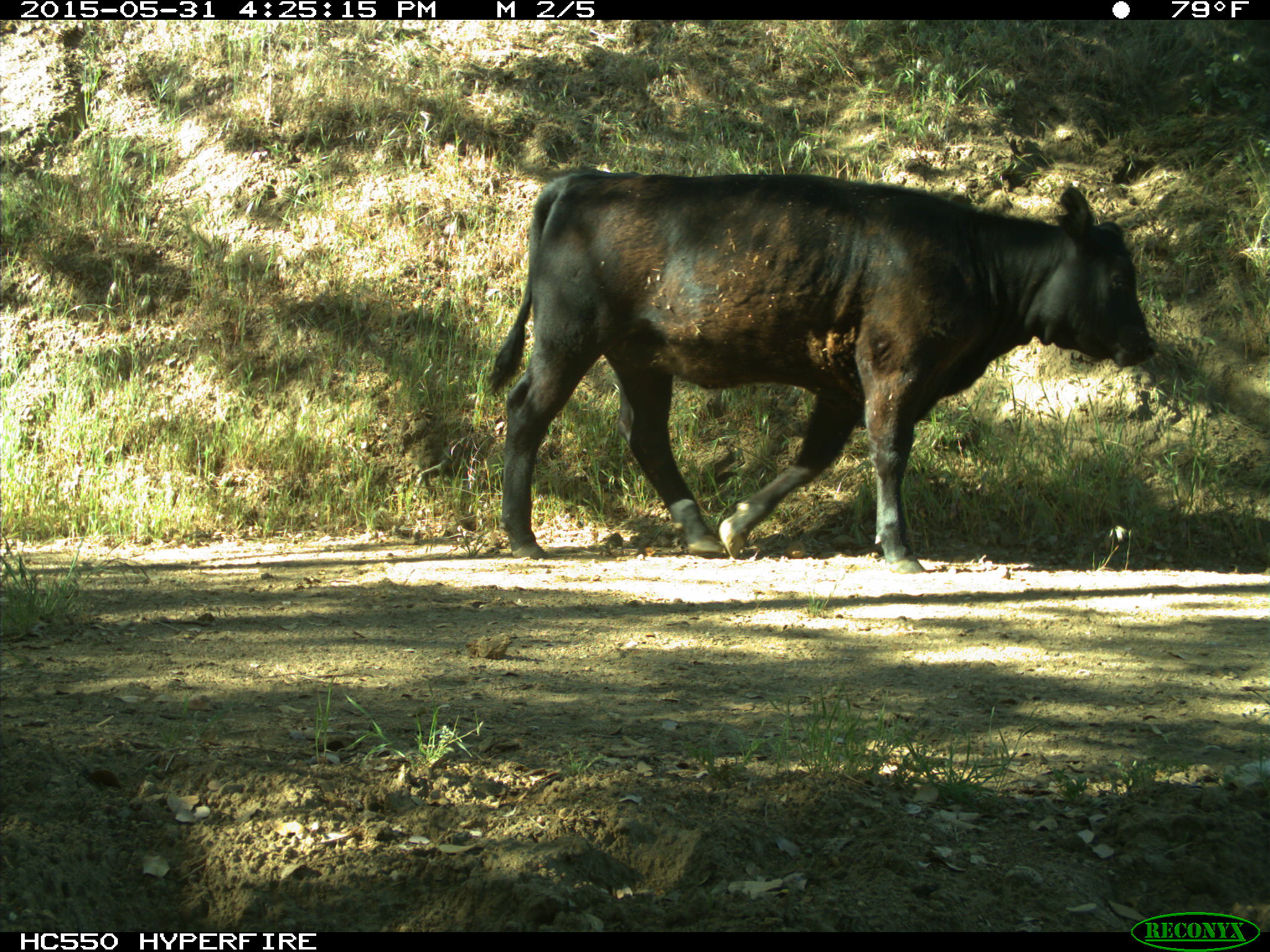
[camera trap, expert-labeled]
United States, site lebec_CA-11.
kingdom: Animalia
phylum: Chordata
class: Mammalia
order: Artiodactyla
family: Bovidae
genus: Bos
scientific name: Bos taurus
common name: domestic cow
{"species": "Bos taurus (domestic cow)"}